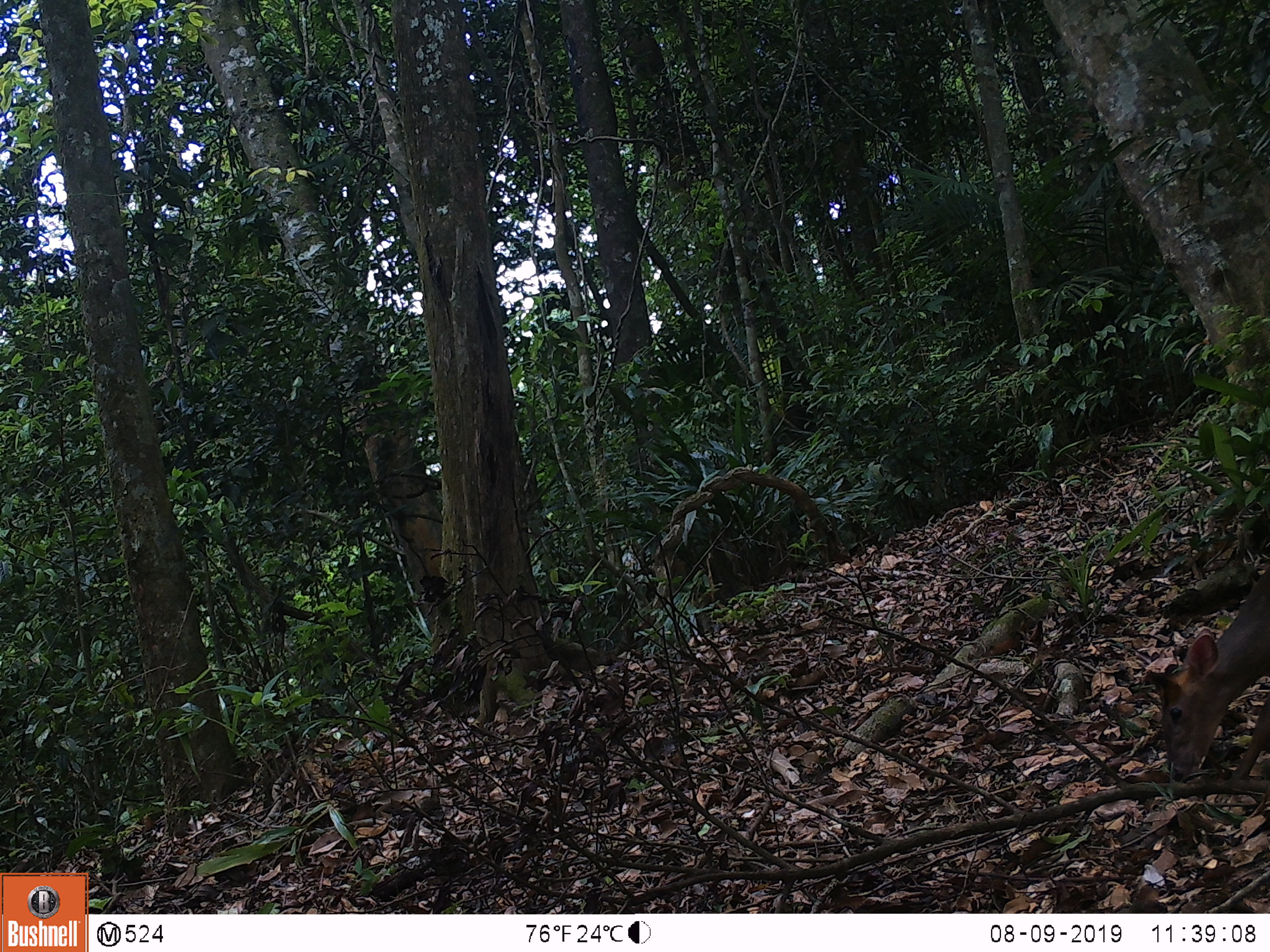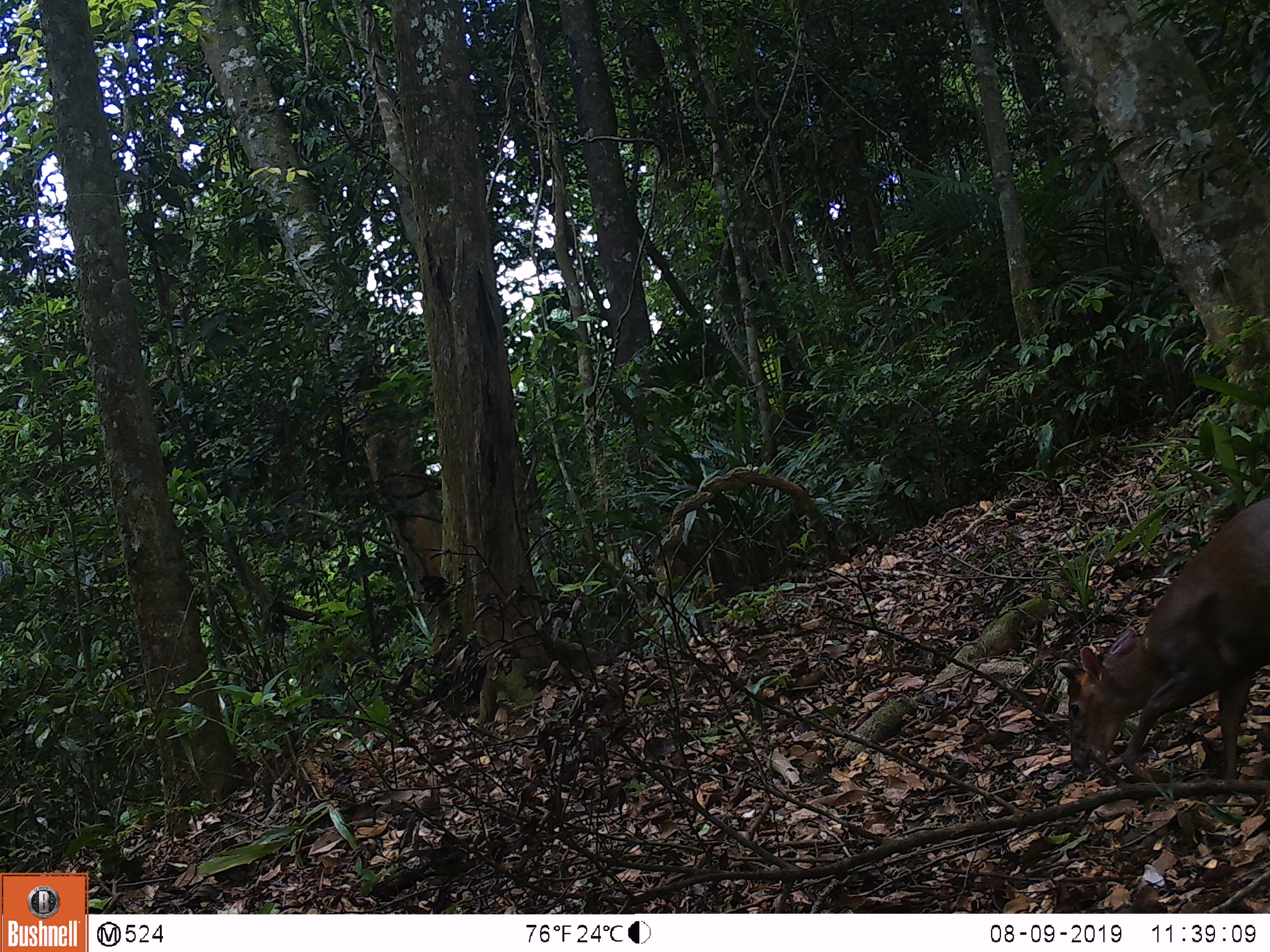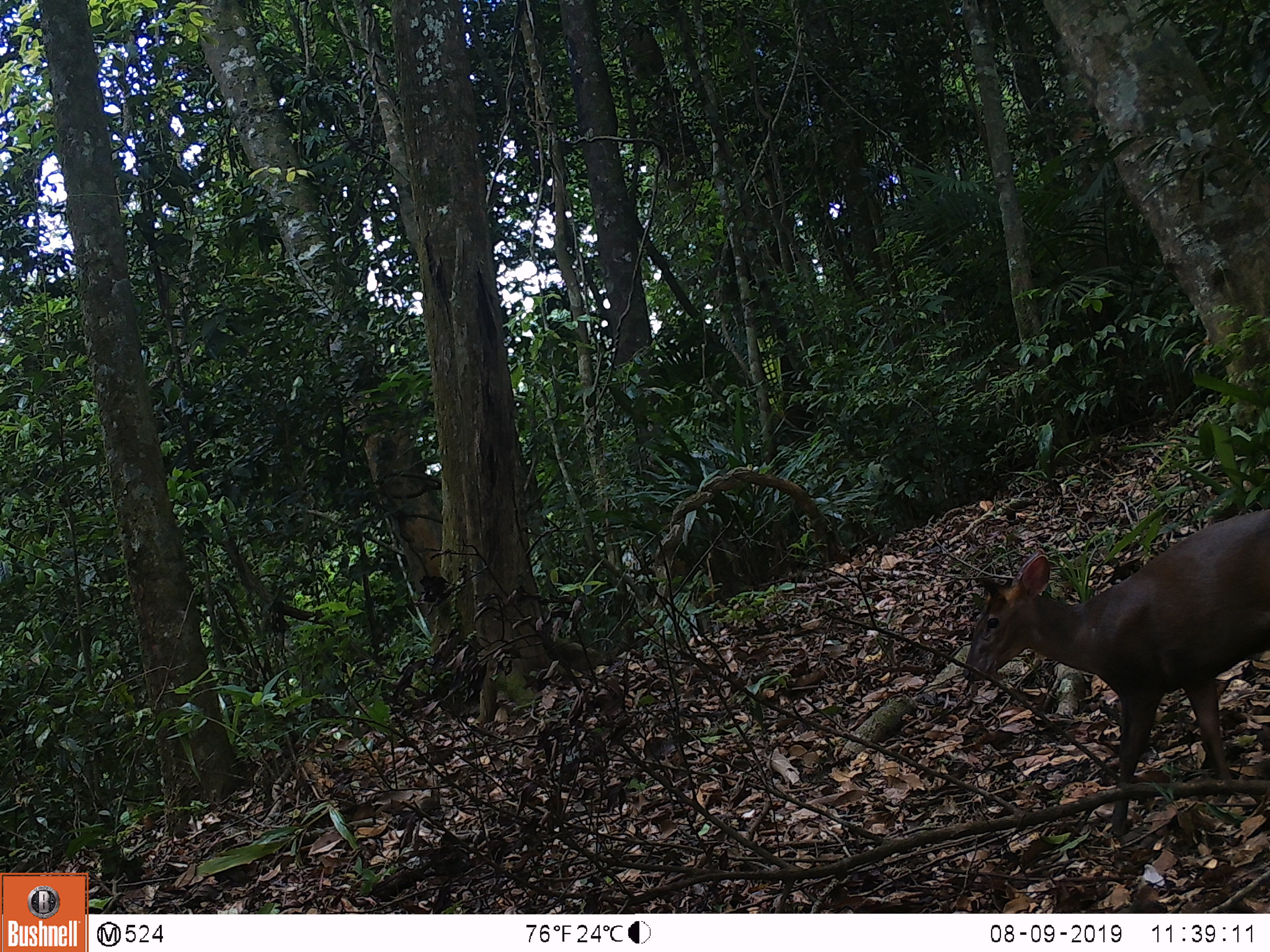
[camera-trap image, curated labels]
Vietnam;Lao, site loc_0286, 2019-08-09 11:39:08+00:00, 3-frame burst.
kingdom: Animalia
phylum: Chordata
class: Mammalia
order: Artiodactyla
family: Cervidae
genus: Muntiacus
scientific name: Muntiacus rooseveltorum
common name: roosevelt's muntjac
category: roosevelts muntjac group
Roosevelts muntjac group (roosevelt's muntjac) (Muntiacus rooseveltorum). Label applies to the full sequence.